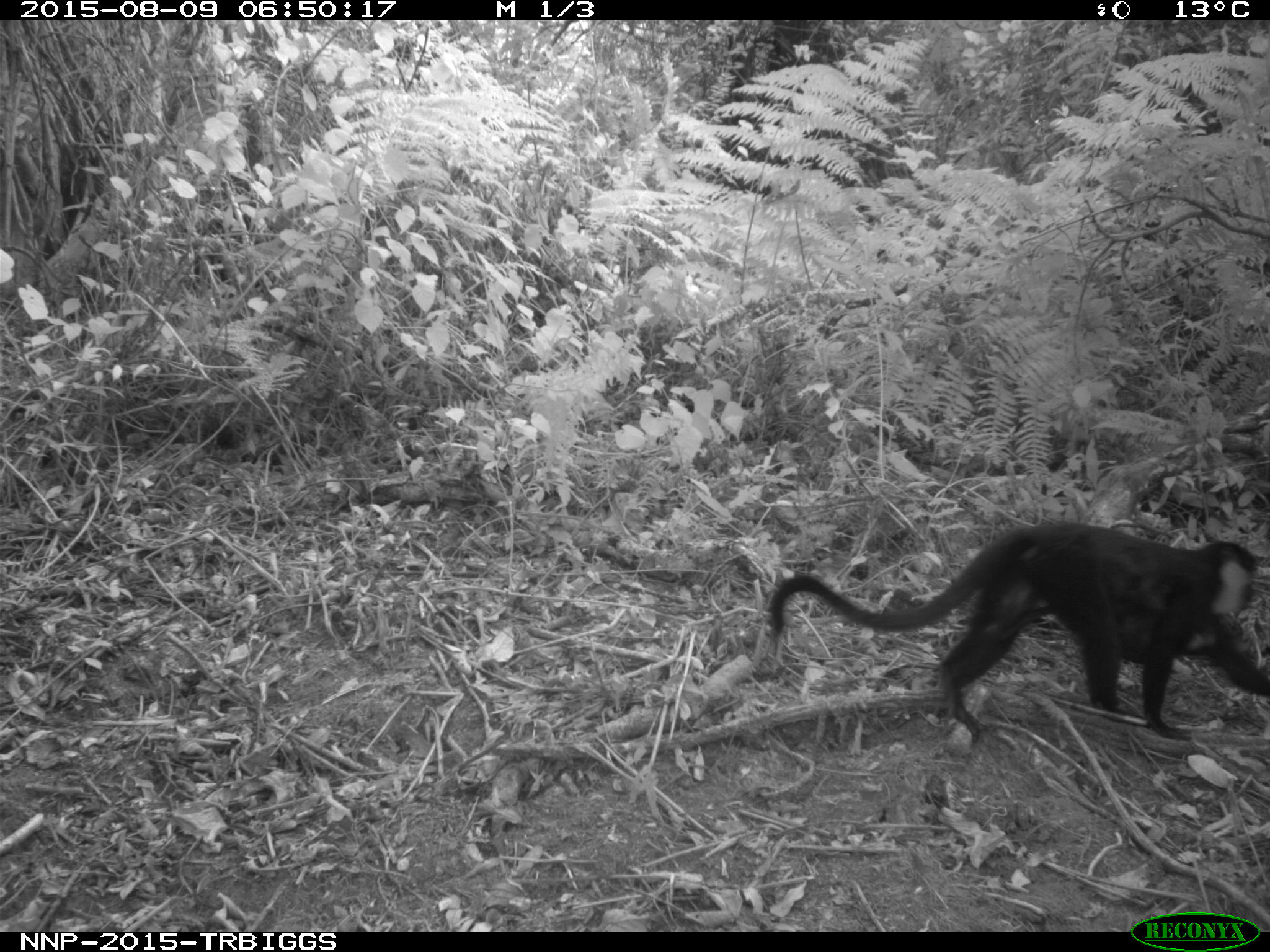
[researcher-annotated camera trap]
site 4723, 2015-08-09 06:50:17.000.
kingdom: Animalia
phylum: Chordata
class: Mammalia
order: Primates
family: Cercopithecidae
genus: Allochrocebus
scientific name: Allochrocebus lhoesti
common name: l'hoest's monkey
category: cercopithecus lhoesti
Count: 2.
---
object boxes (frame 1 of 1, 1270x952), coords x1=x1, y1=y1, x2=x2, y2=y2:
cercopithecus lhoesti: x1=761, y1=518, x2=1270, y2=744